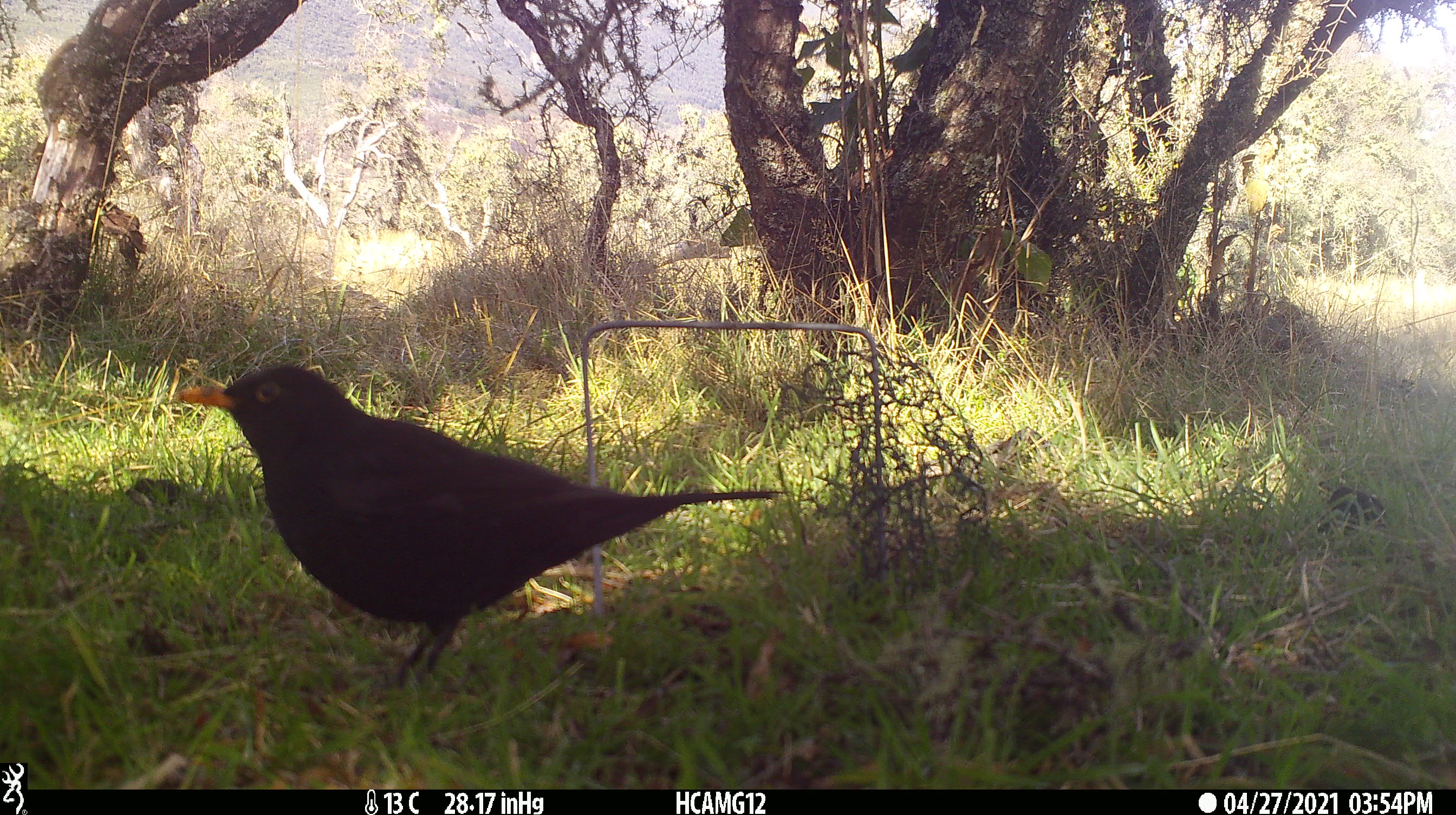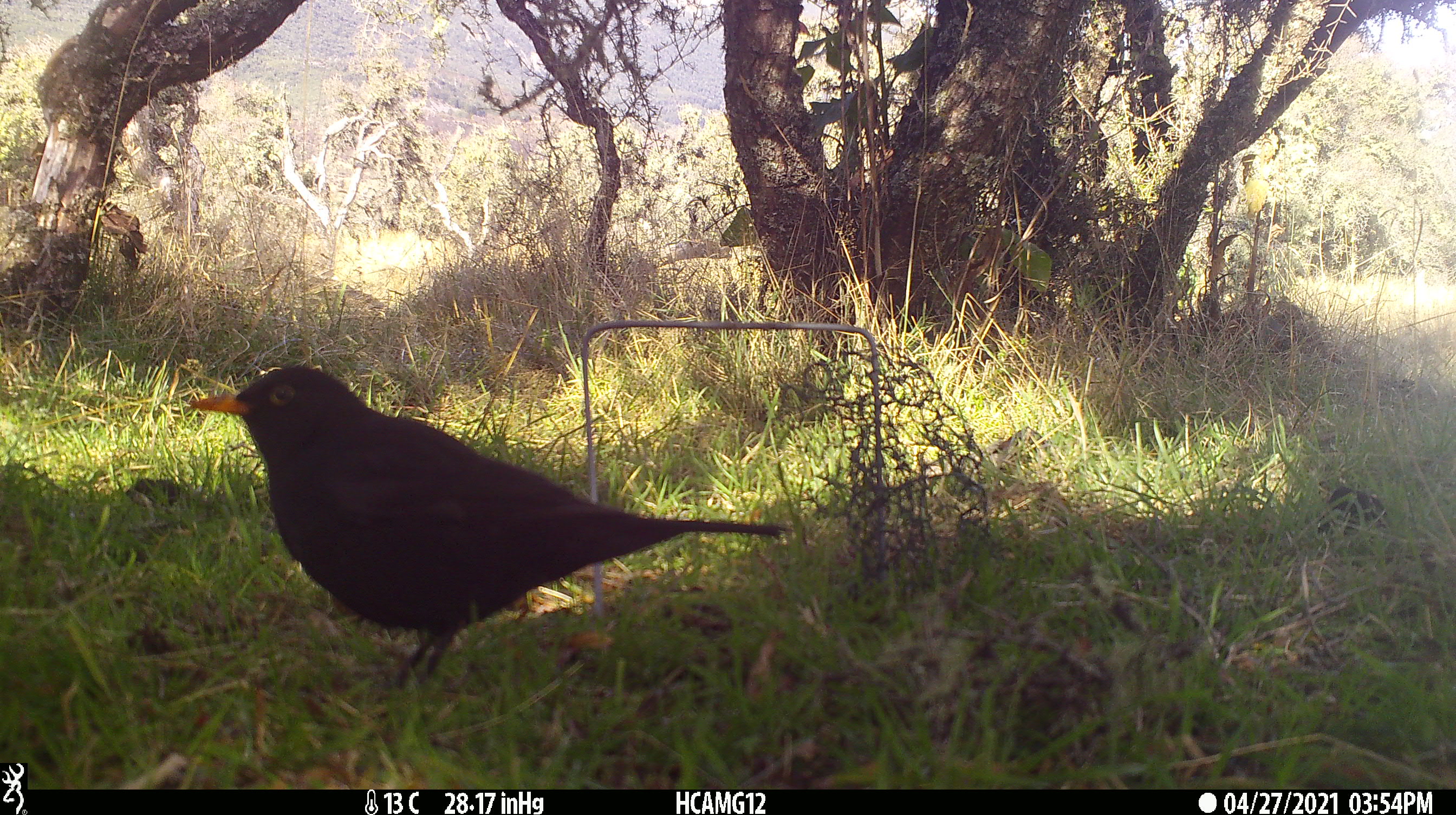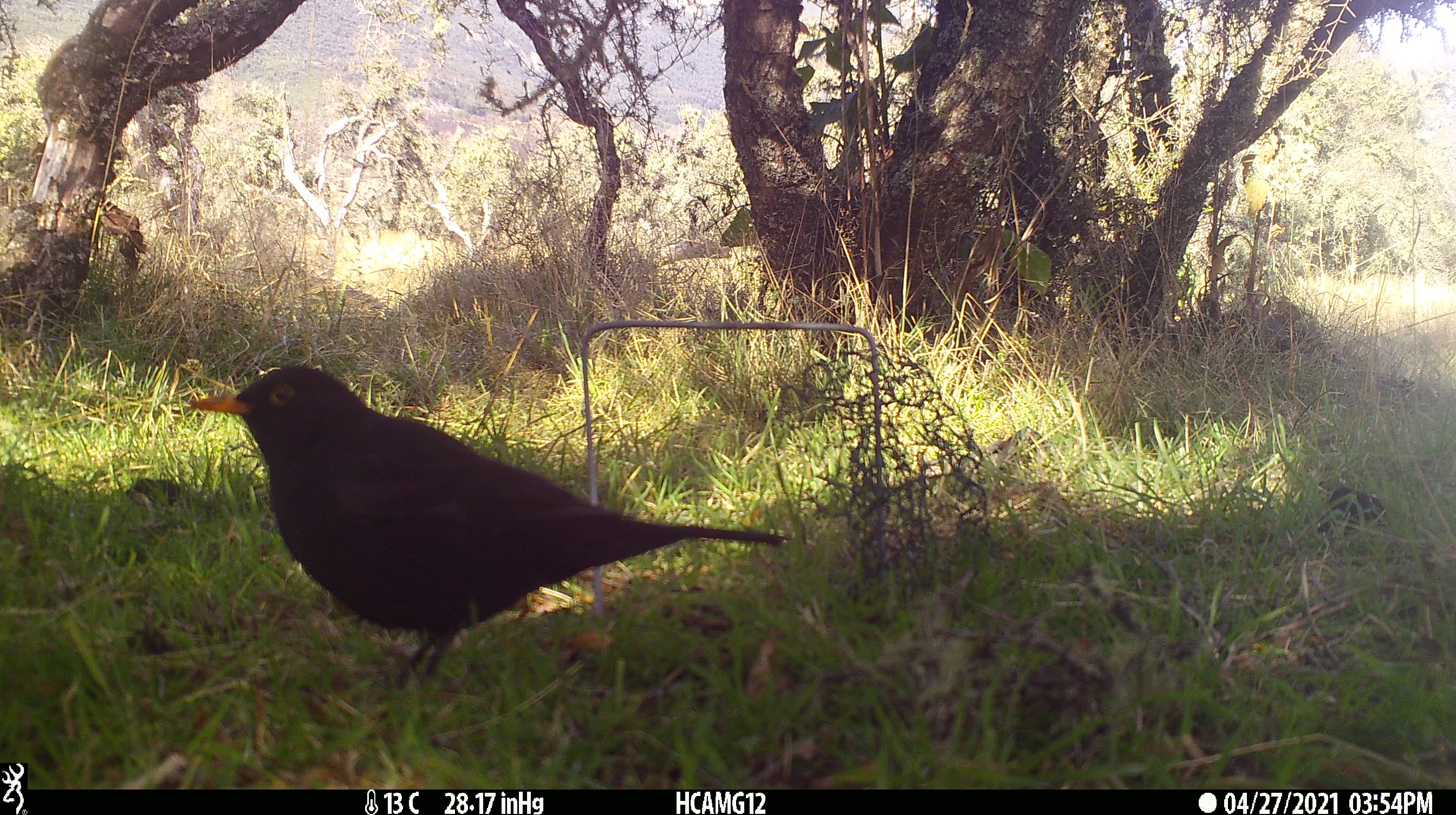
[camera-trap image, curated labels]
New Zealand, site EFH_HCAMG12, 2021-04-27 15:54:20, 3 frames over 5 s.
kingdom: Animalia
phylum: Chordata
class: Aves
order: Passeriformes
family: Turdidae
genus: Turdus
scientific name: Turdus merula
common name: eurasian blackbird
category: blackbird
Blackbird (eurasian blackbird) (Turdus merula).